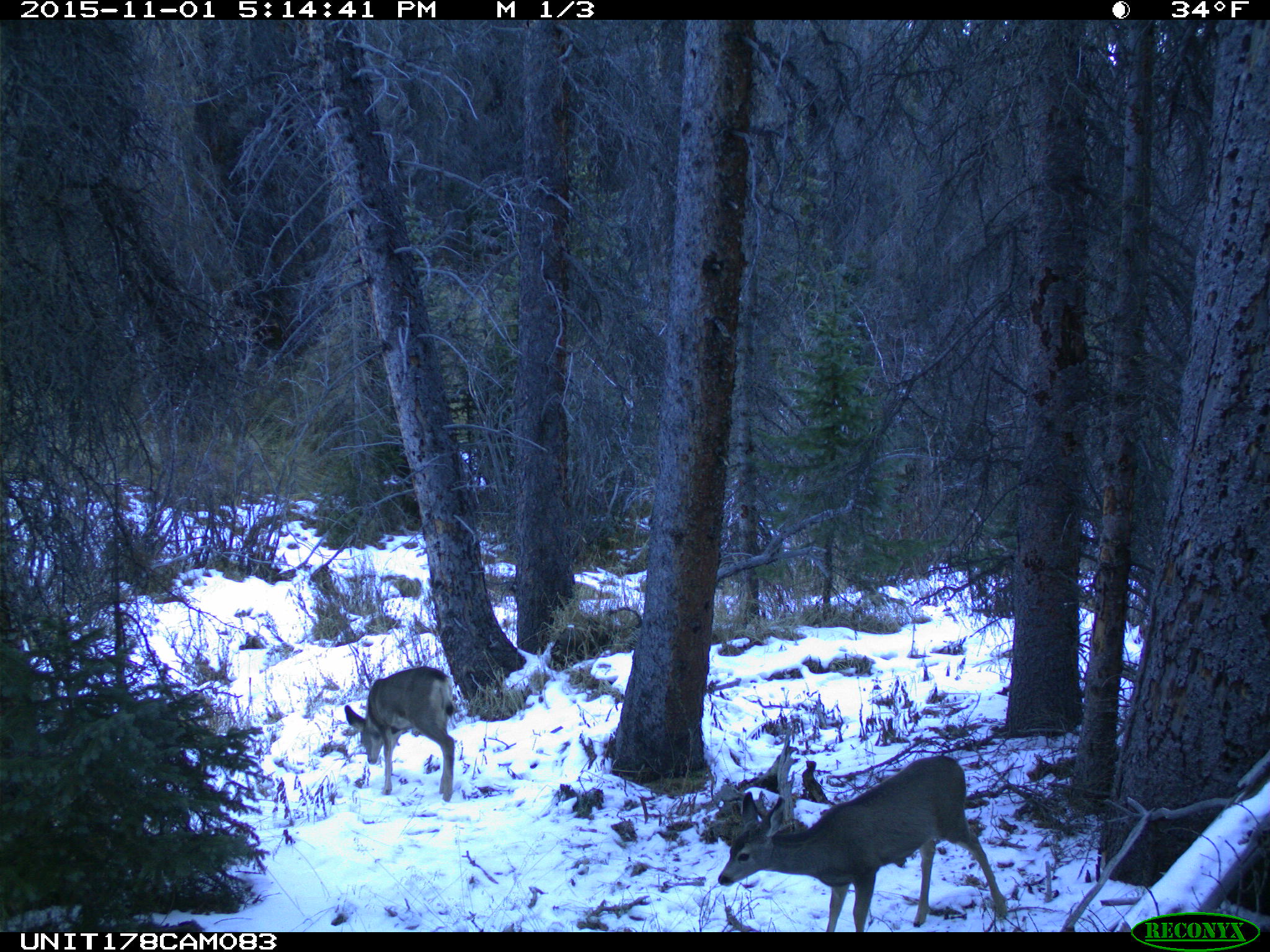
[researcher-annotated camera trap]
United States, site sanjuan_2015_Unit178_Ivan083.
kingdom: Animalia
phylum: Chordata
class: Mammalia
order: Artiodactyla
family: Cervidae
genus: Odocoileus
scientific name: Odocoileus hemionus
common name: mule deer